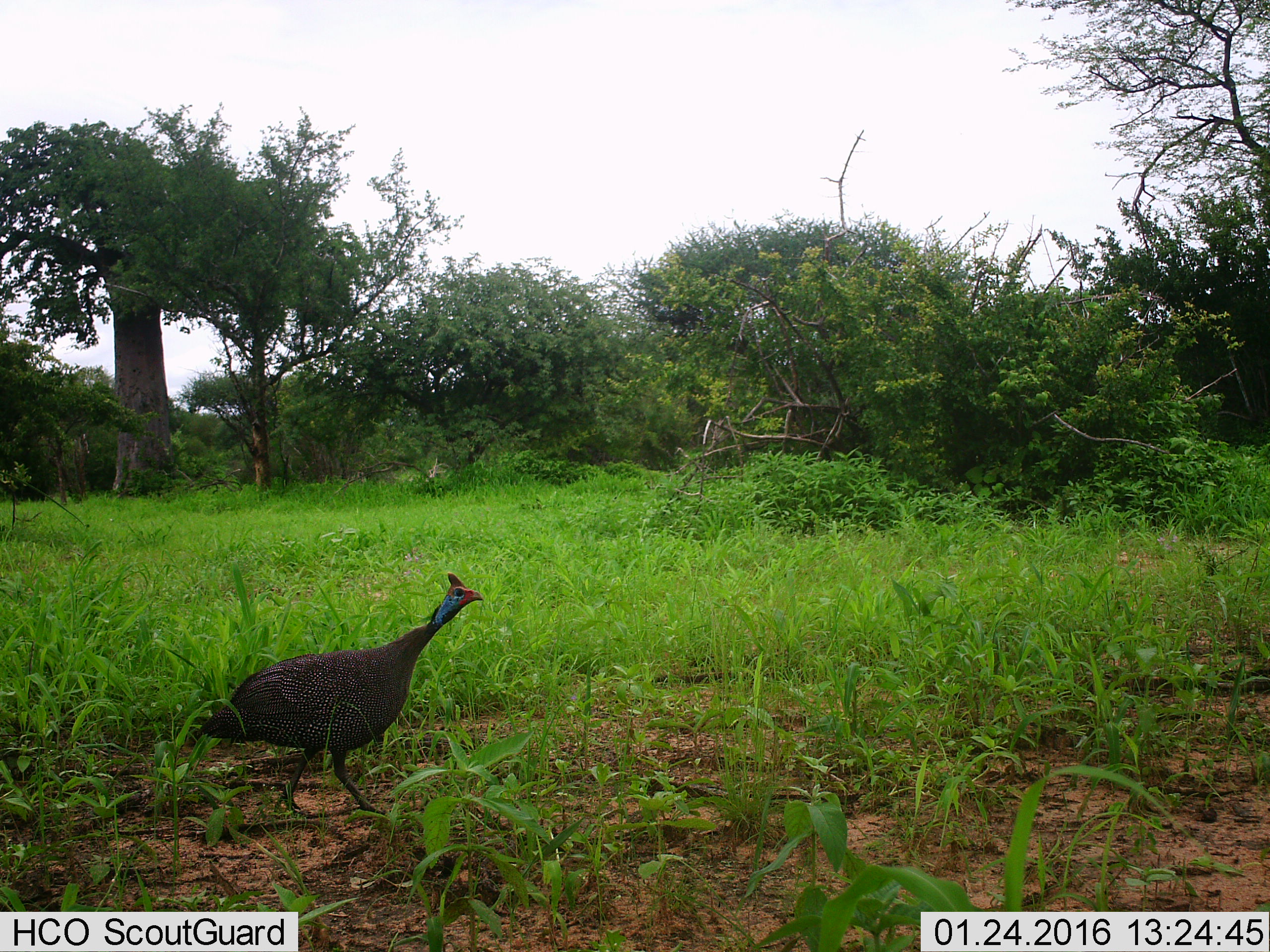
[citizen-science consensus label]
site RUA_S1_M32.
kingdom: Animalia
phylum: Chordata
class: Aves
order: Galliformes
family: Numididae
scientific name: Numididae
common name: guineafowl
Guineafowl (Numididae), count 1. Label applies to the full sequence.